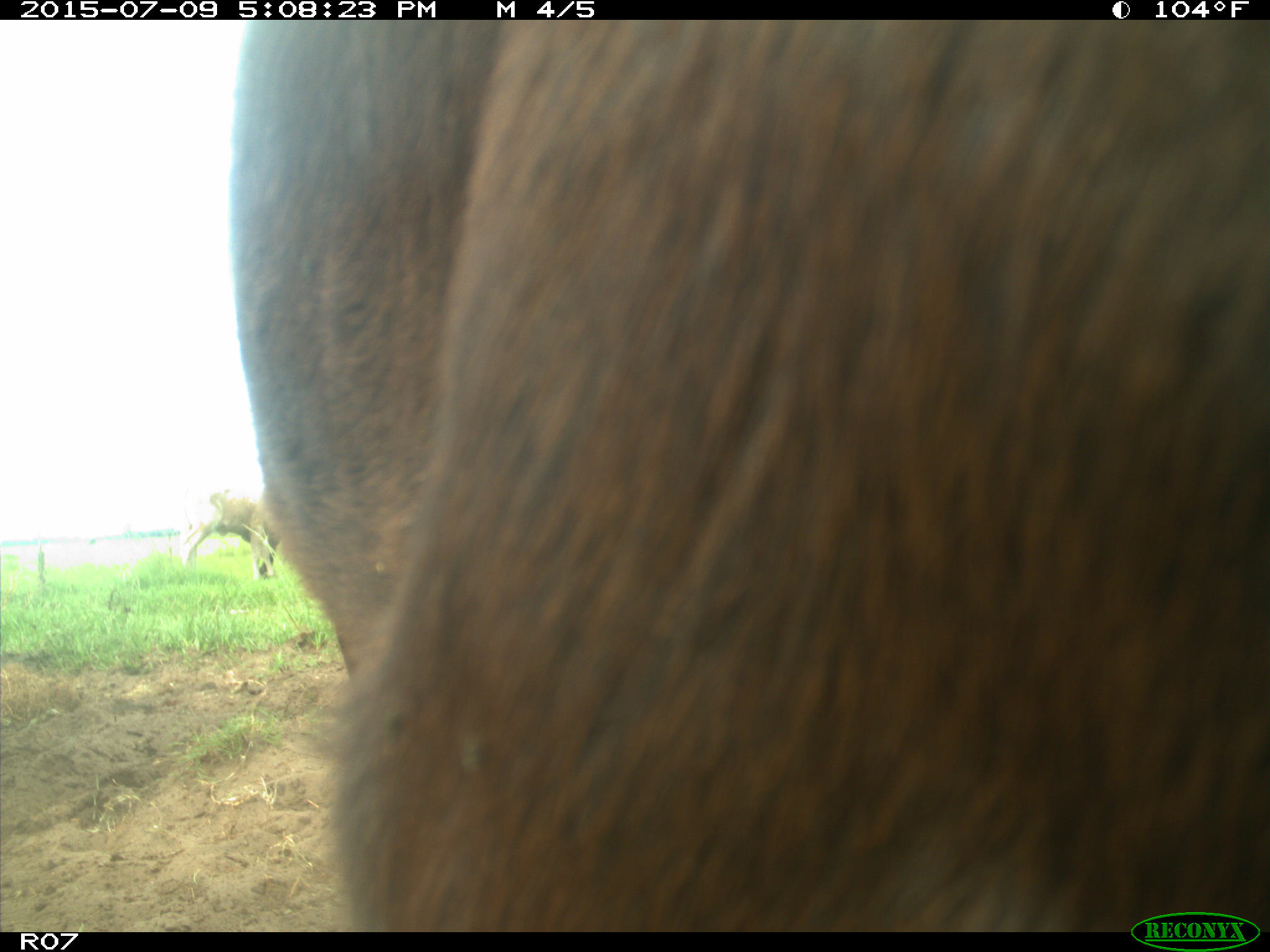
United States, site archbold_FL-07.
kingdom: Animalia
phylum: Chordata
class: Mammalia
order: Artiodactyla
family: Bovidae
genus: Bos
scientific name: Bos taurus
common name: domestic cow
Bos taurus (domestic cow).